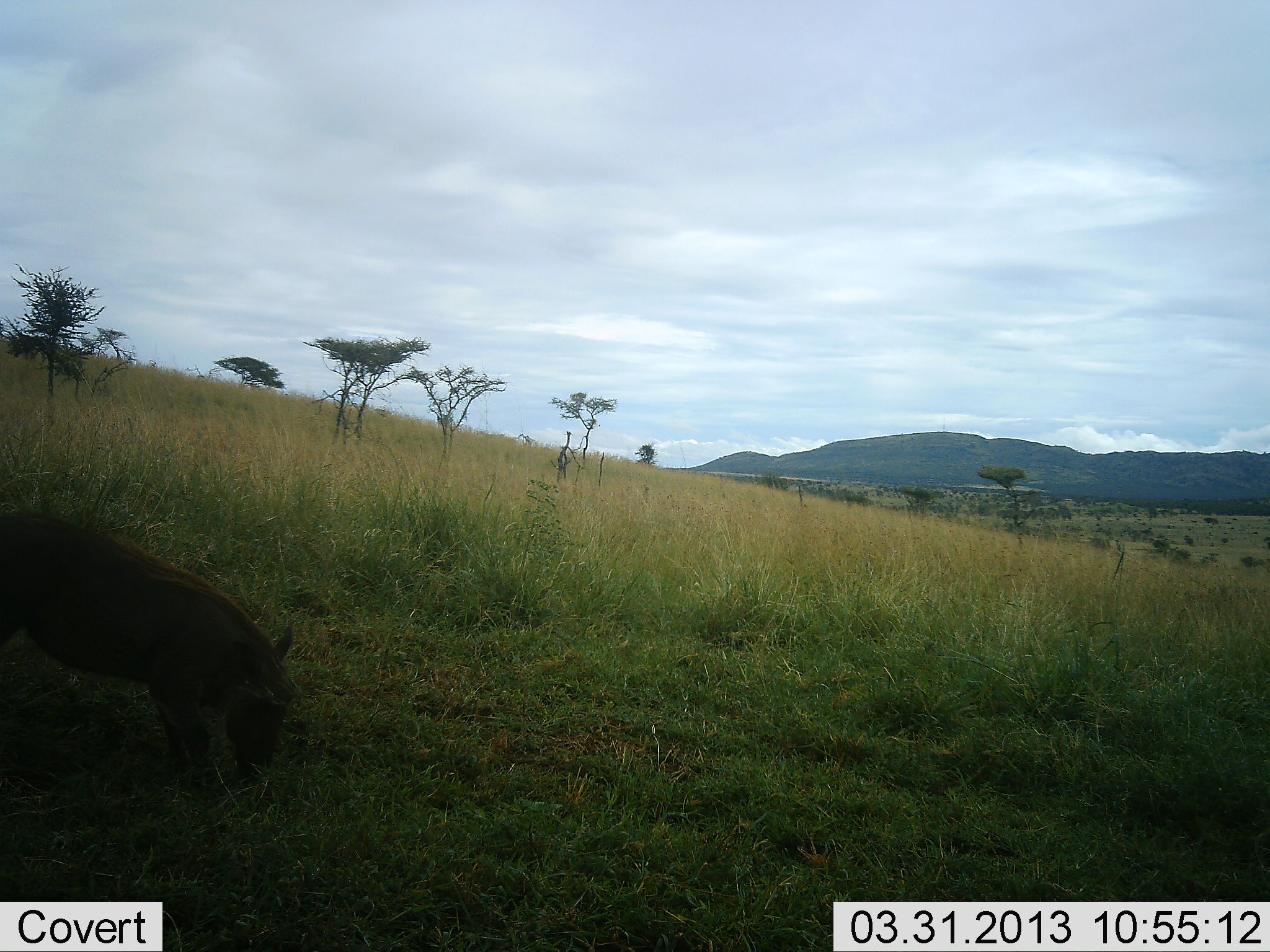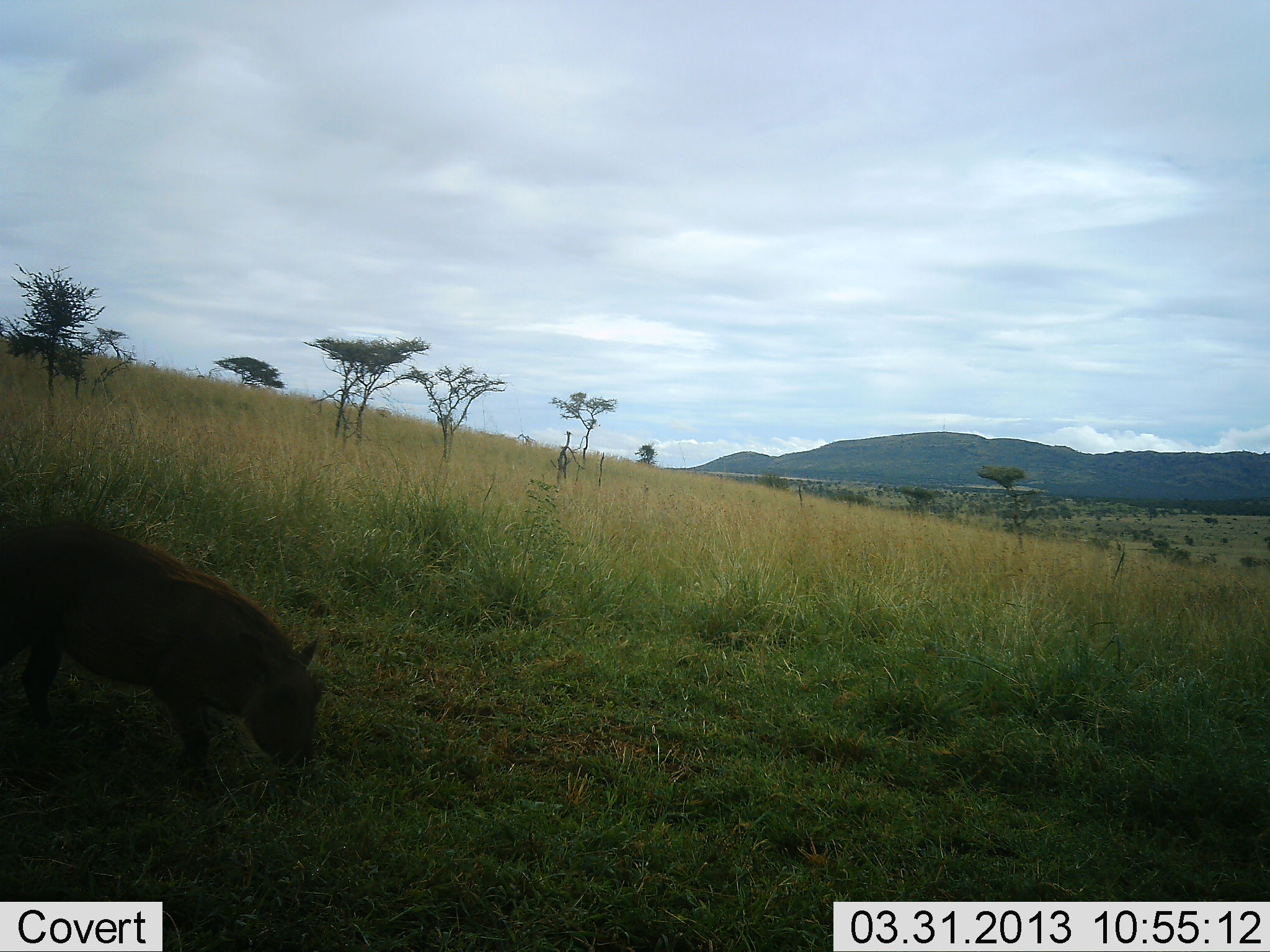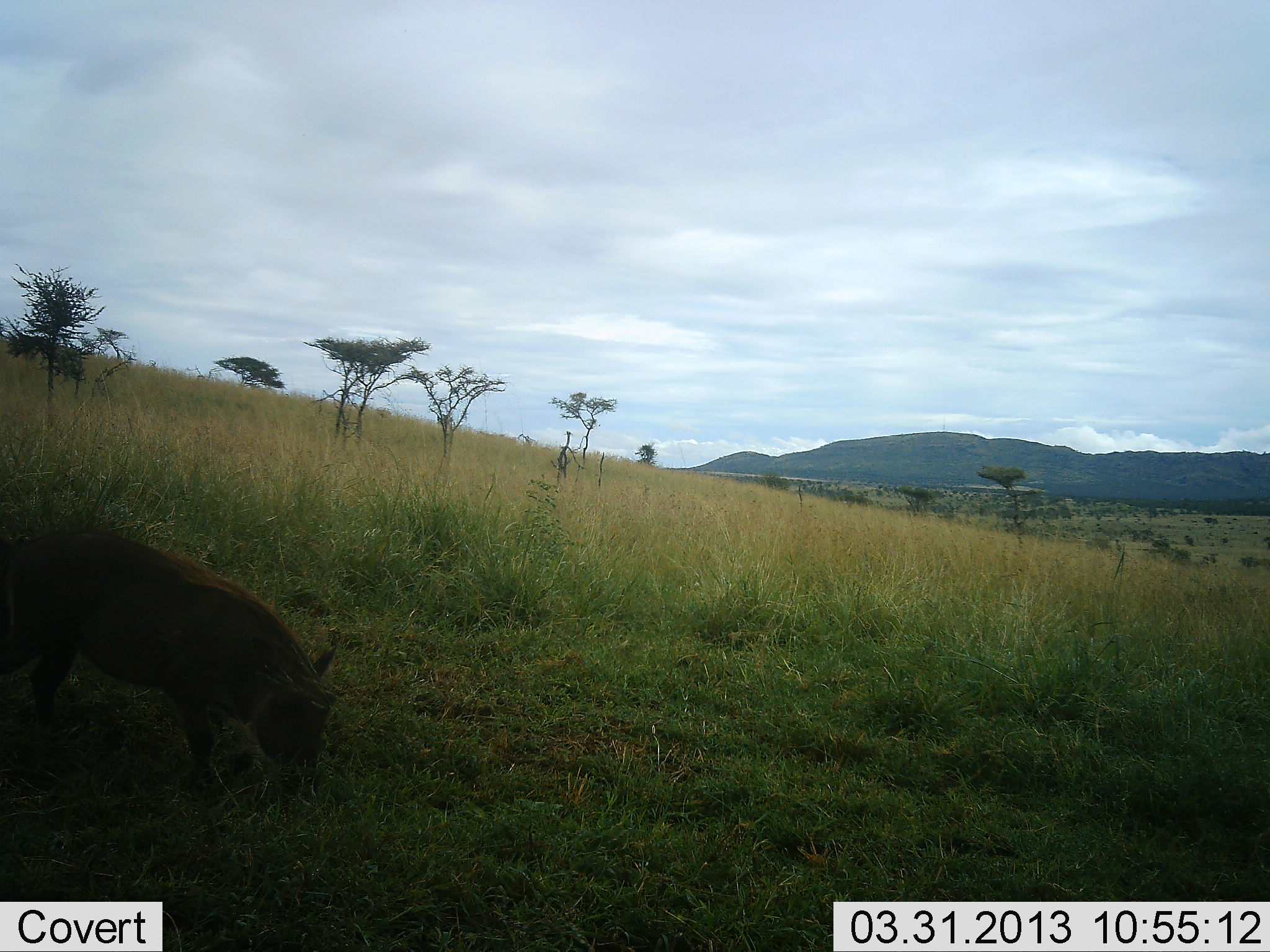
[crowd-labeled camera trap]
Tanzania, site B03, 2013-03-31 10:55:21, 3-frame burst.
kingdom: Animalia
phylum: Chordata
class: Mammalia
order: Artiodactyla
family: Suidae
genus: Phacochoerus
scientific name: Phacochoerus africanus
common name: warthog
Warthog (Phacochoerus africanus), count 1. Behavior (volunteer vote fractions): standing 20%, resting 4%, moving 20%, interacting 0%. Young present (vote fraction): 0%. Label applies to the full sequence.